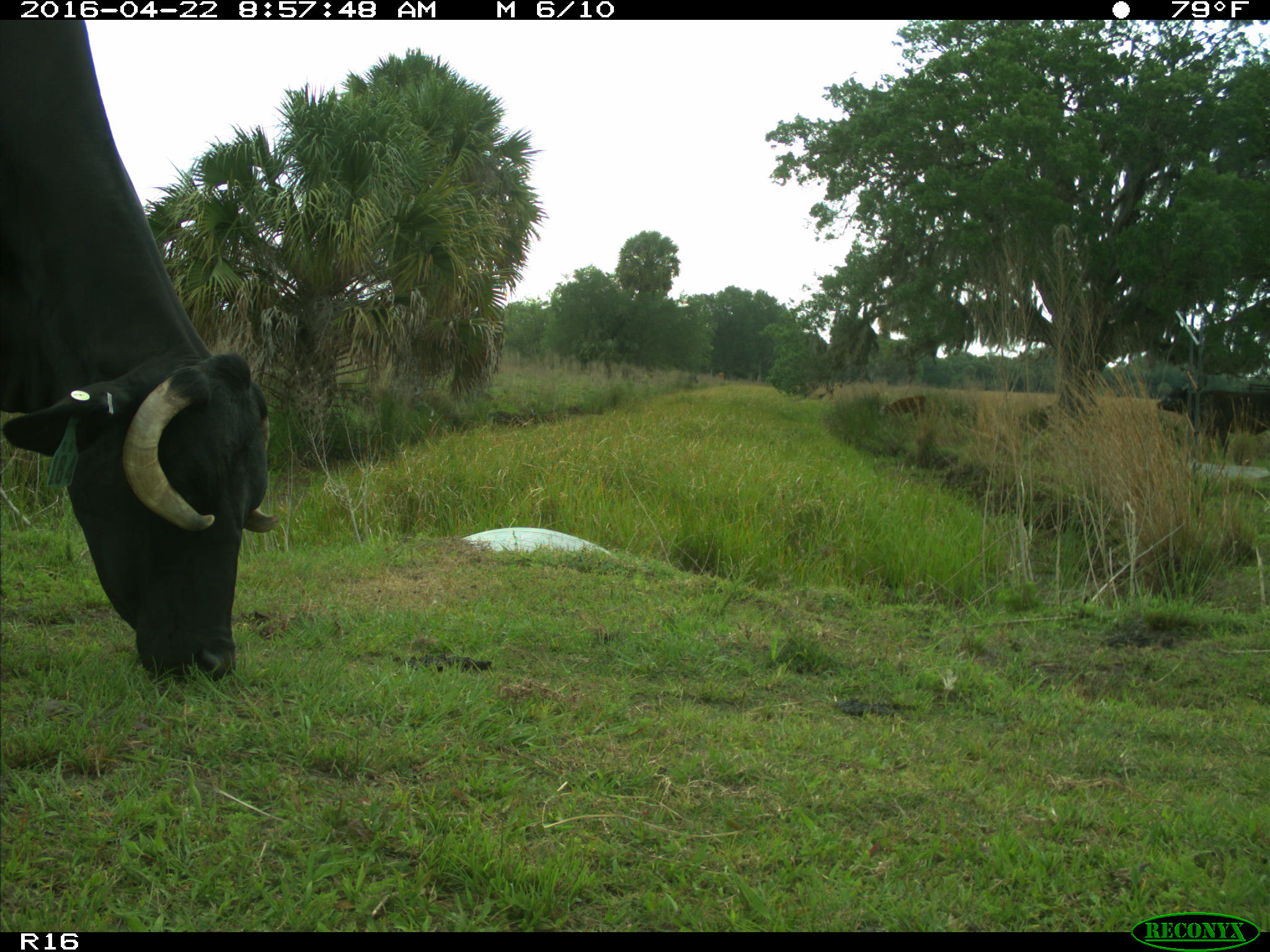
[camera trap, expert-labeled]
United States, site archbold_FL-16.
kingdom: Animalia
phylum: Chordata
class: Mammalia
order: Artiodactyla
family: Bovidae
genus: Bos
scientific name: Bos taurus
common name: domestic cow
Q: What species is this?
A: Bos taurus (domestic cow).